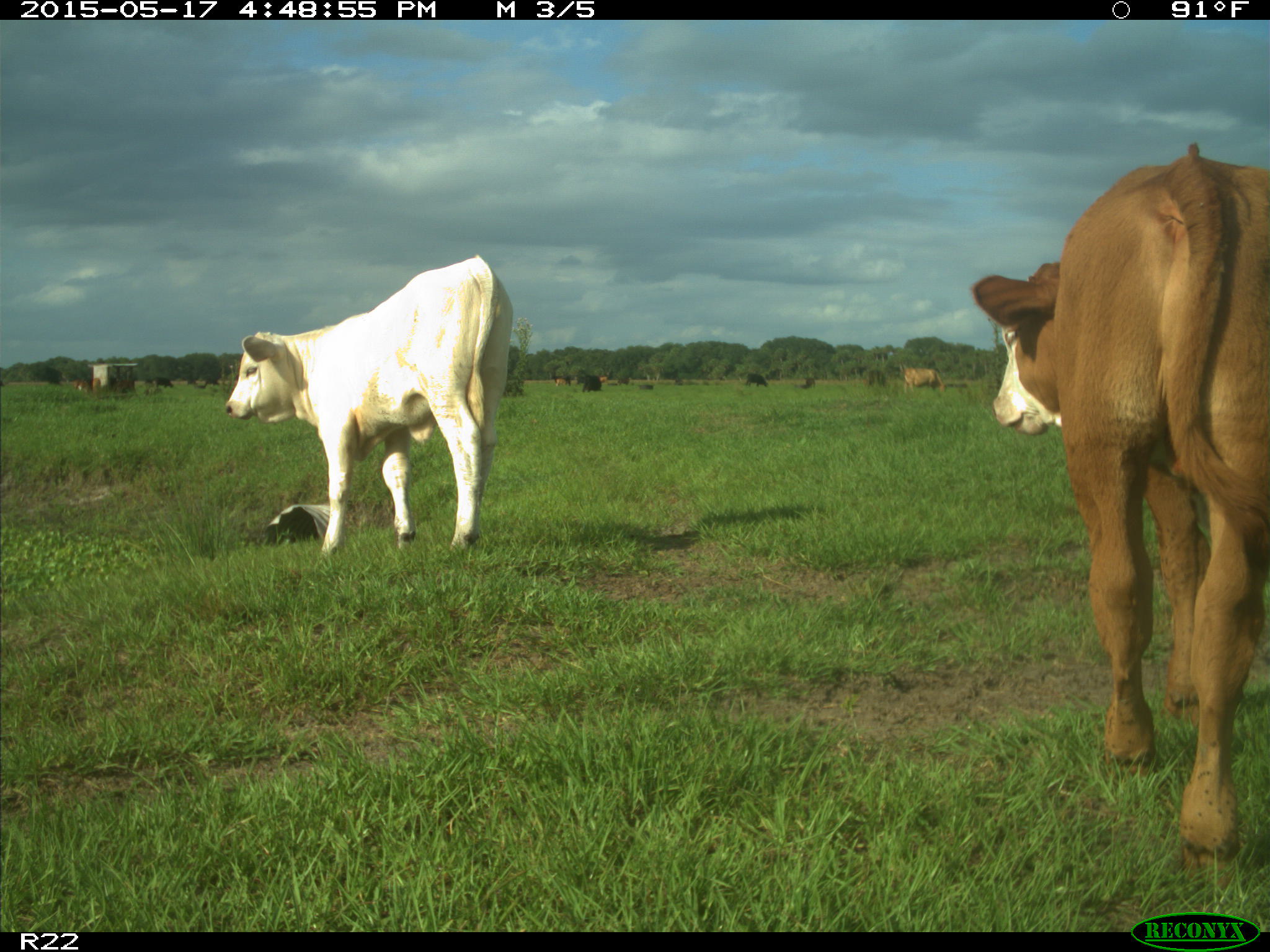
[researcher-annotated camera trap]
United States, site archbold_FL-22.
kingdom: Animalia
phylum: Chordata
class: Mammalia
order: Artiodactyla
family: Bovidae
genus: Bos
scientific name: Bos taurus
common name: domestic cow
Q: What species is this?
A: Bos taurus (domestic cow).